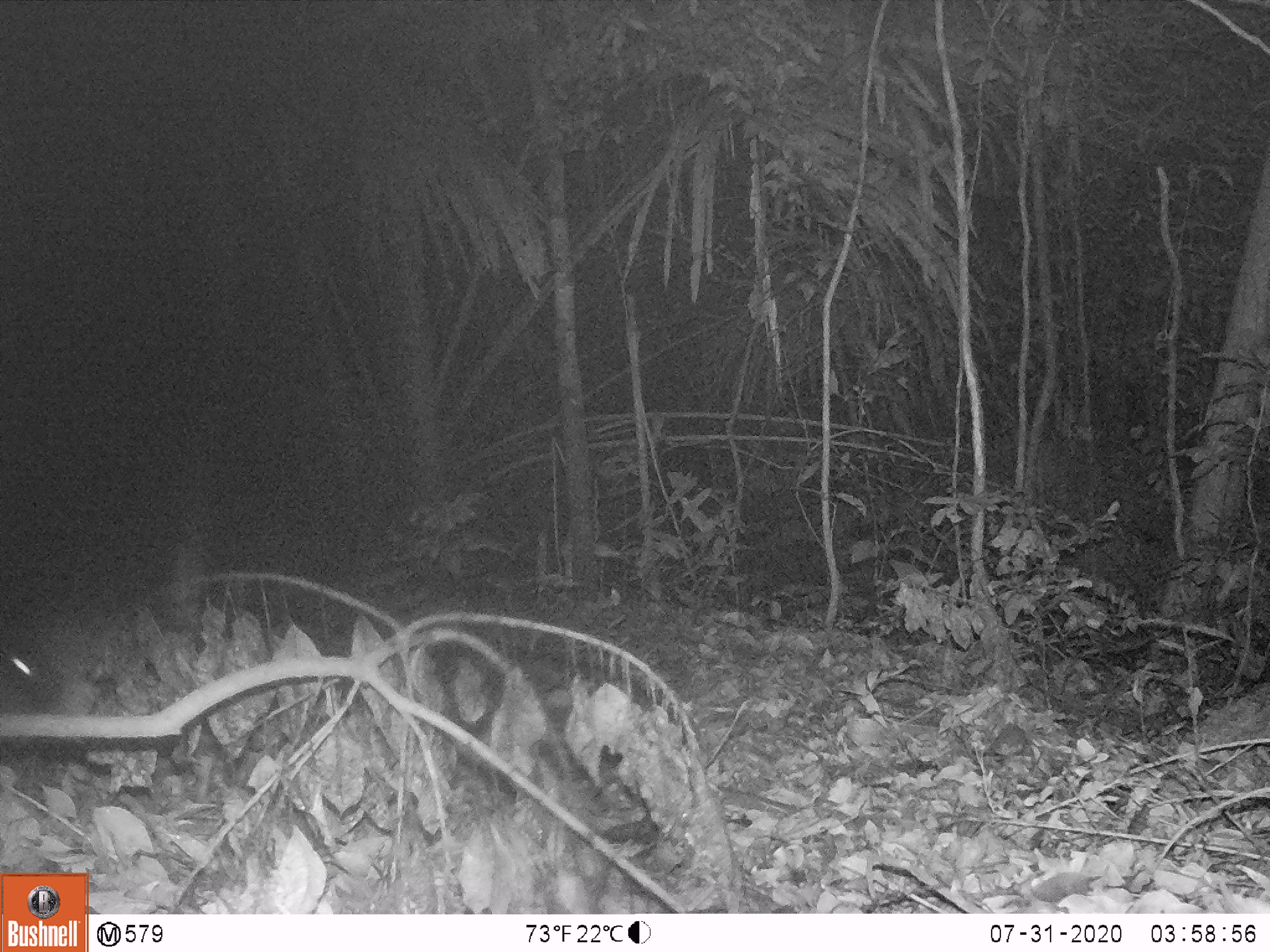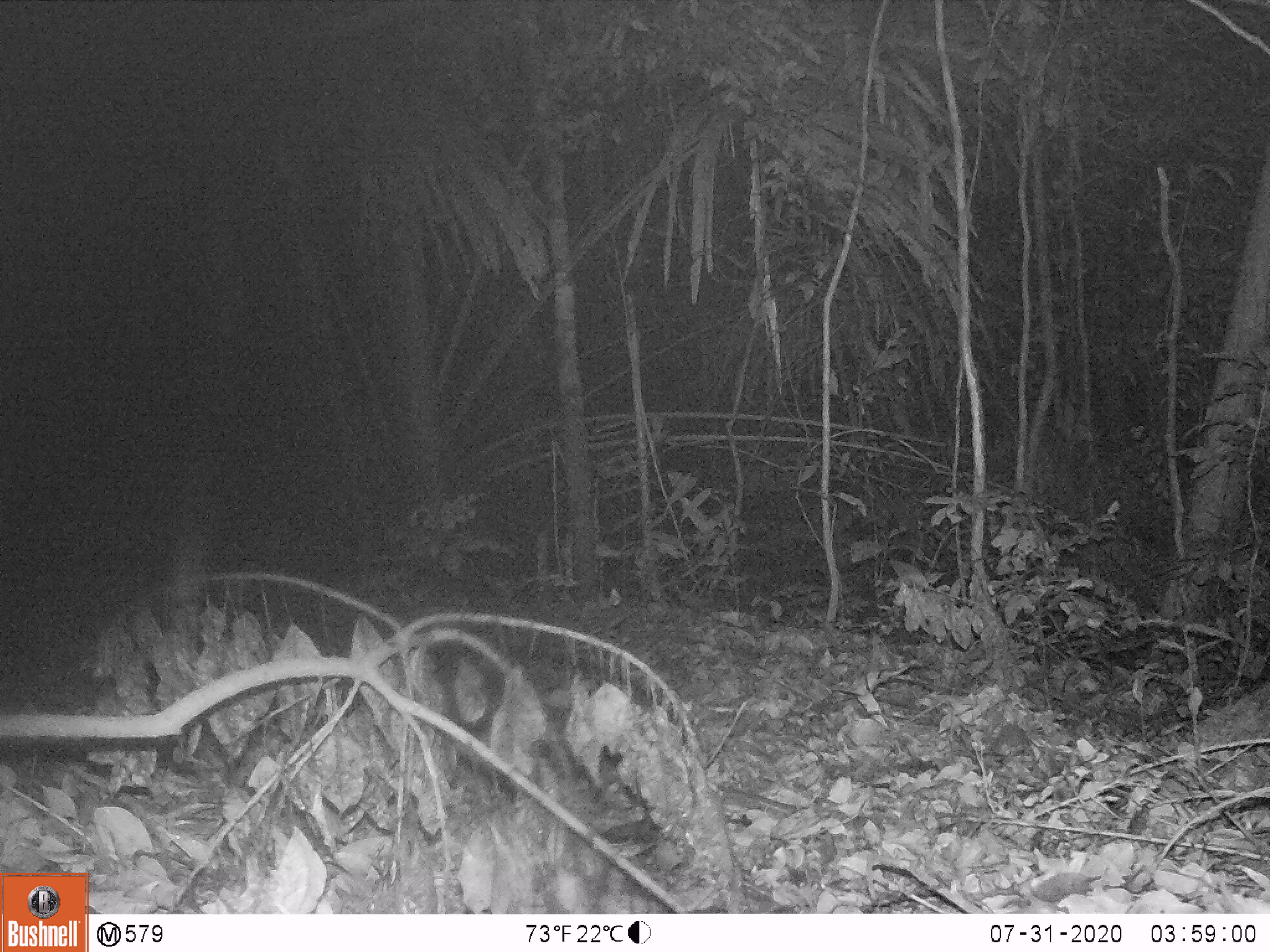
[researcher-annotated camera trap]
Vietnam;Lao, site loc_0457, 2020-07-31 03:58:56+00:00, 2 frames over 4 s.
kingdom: Animalia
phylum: Chordata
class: Mammalia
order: Rodentia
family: Hystricidae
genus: Atherurus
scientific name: Atherurus macrourus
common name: asiatic brush-tailed porcupine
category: asiatic brush tailed porcupine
Asiatic brush tailed porcupine (asiatic brush-tailed porcupine) (Atherurus macrourus). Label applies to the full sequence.